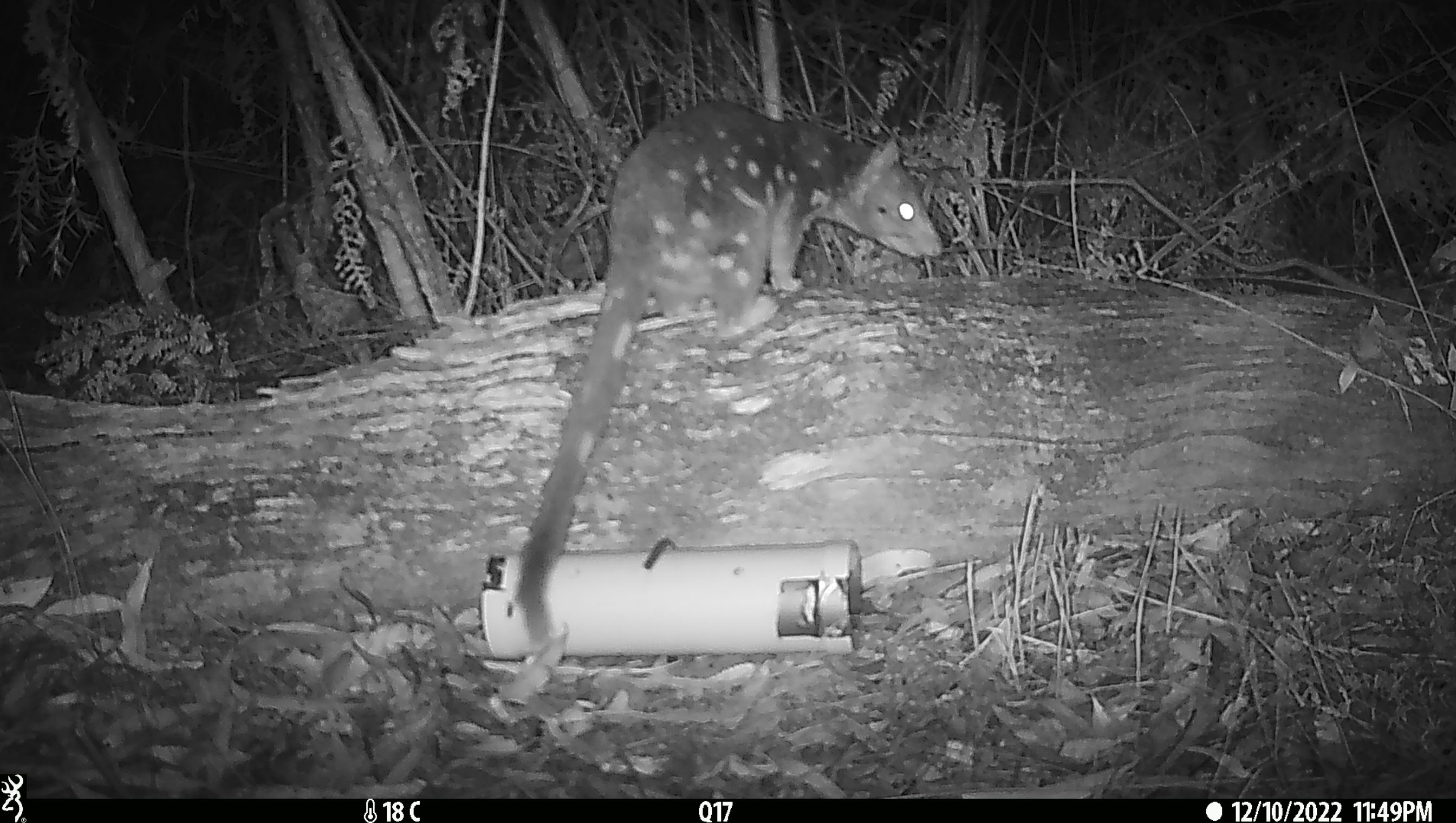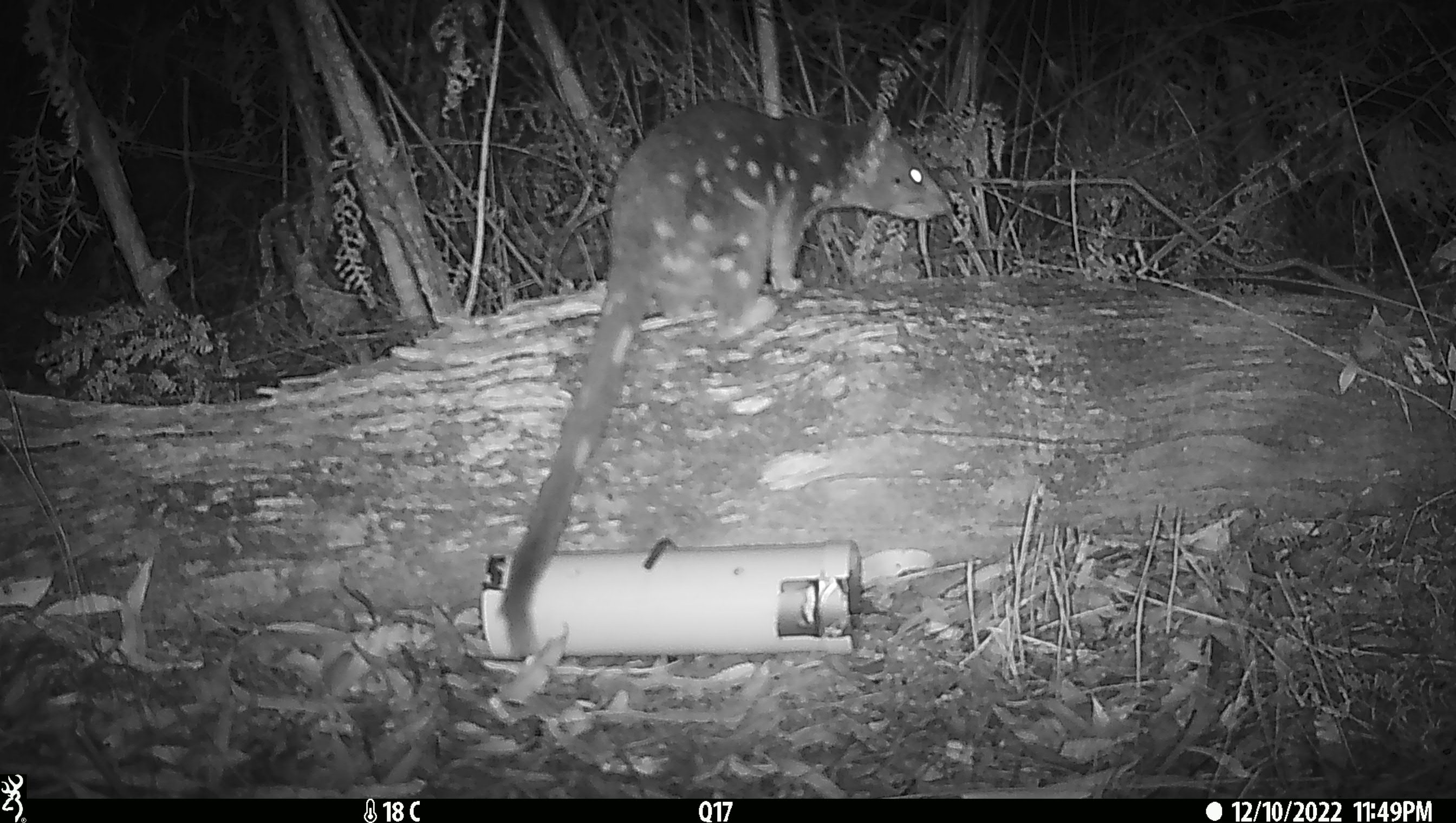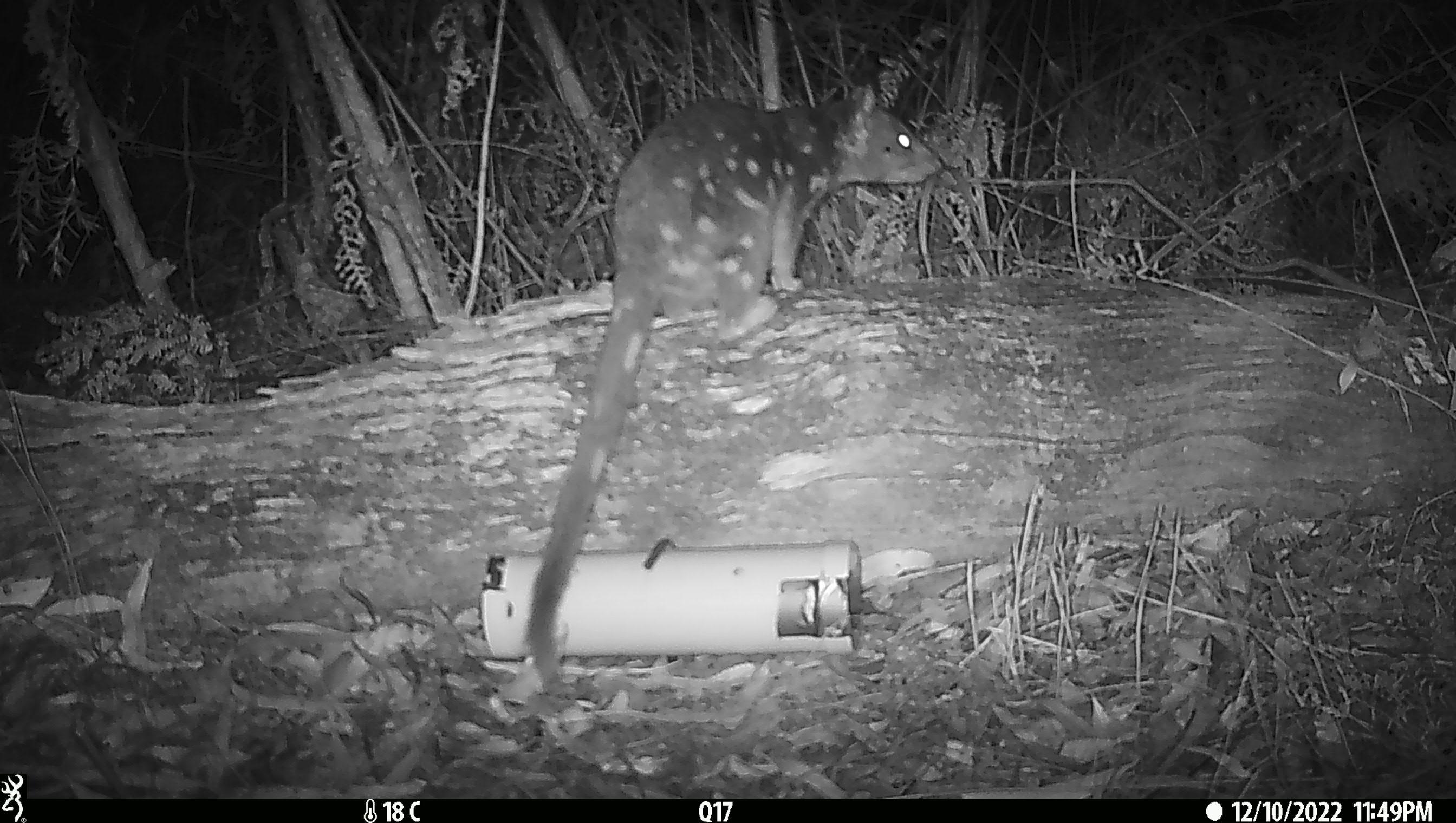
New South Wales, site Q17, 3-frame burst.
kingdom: Animalia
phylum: Chordata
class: Mammalia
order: Dasyuromorphia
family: Dasyuridae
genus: Dasyurus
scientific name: Dasyurus maculatus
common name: spotted-tailed quoll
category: quoll